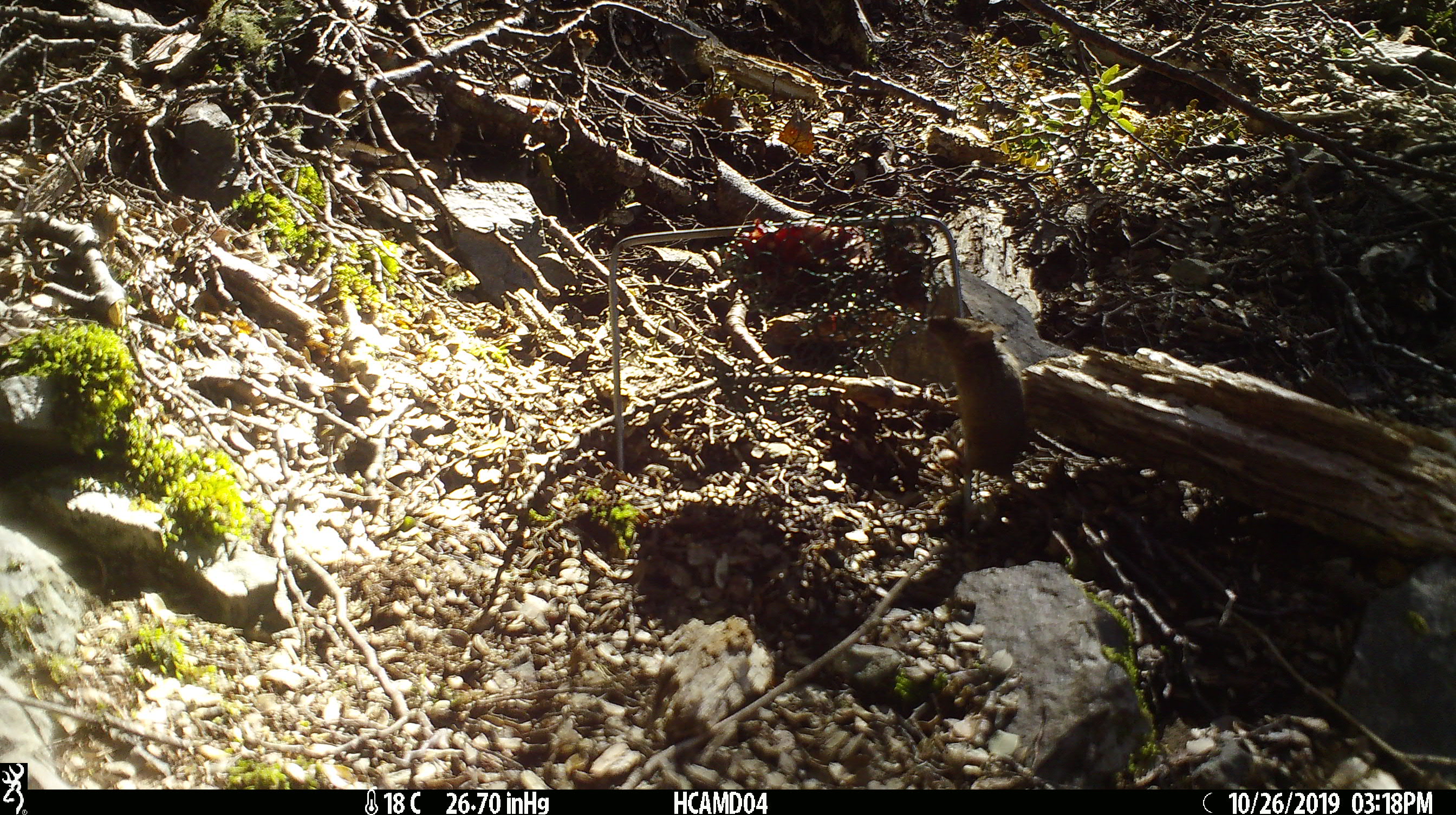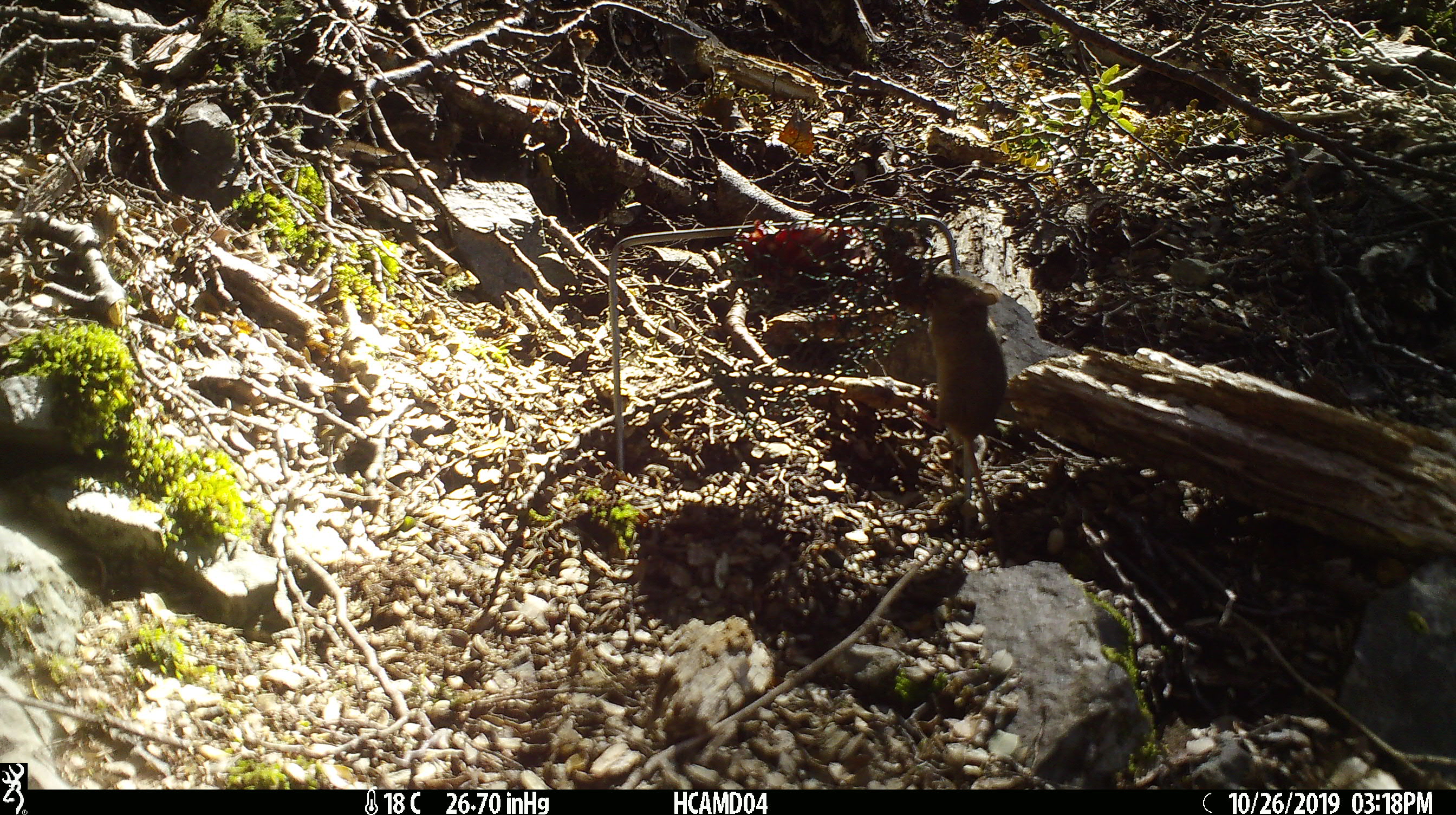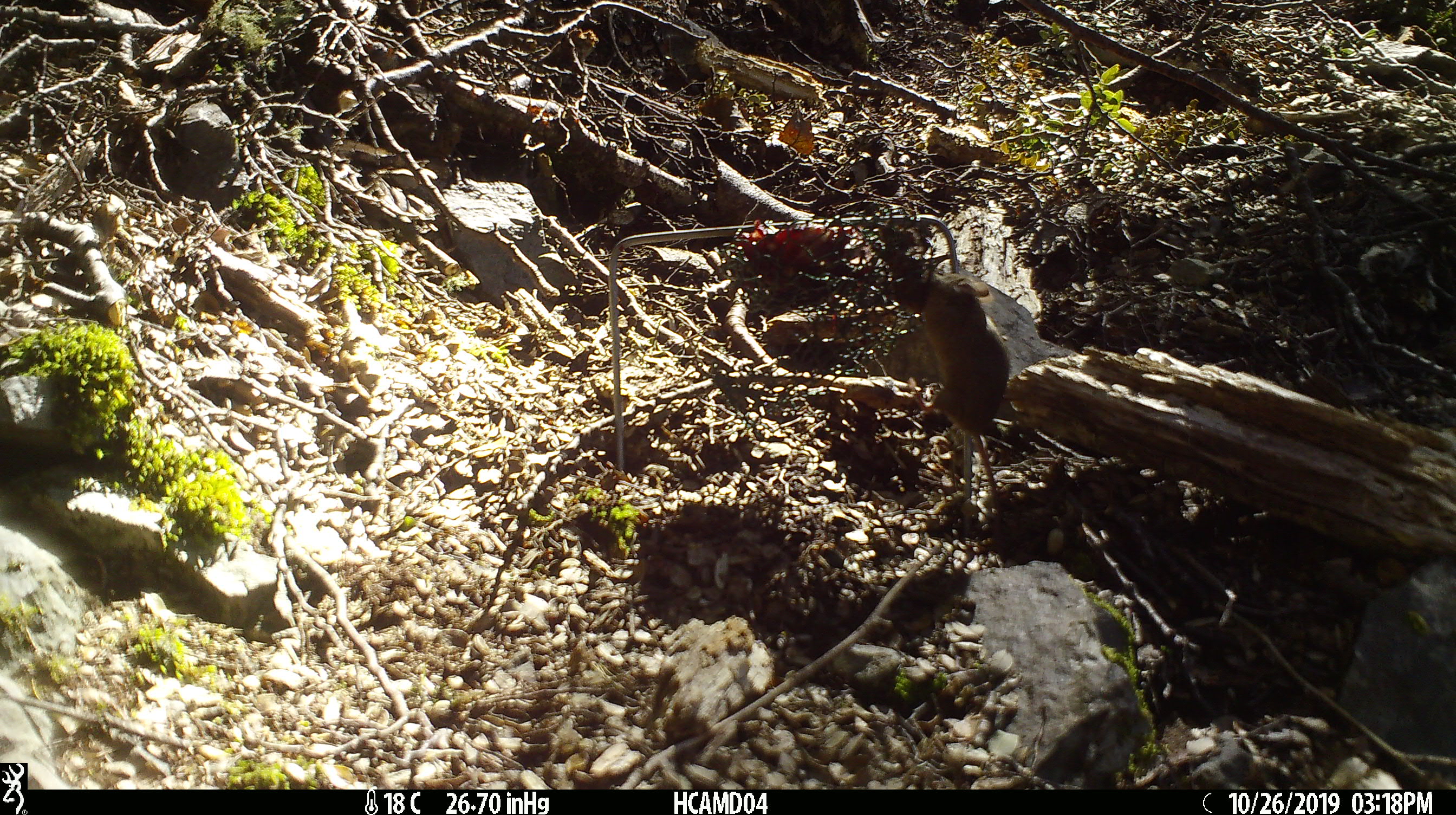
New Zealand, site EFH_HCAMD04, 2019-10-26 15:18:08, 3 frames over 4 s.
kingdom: Animalia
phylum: Chordata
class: Mammalia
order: Rodentia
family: Muridae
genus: Mus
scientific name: Mus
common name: mouse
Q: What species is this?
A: Mouse (Mus).